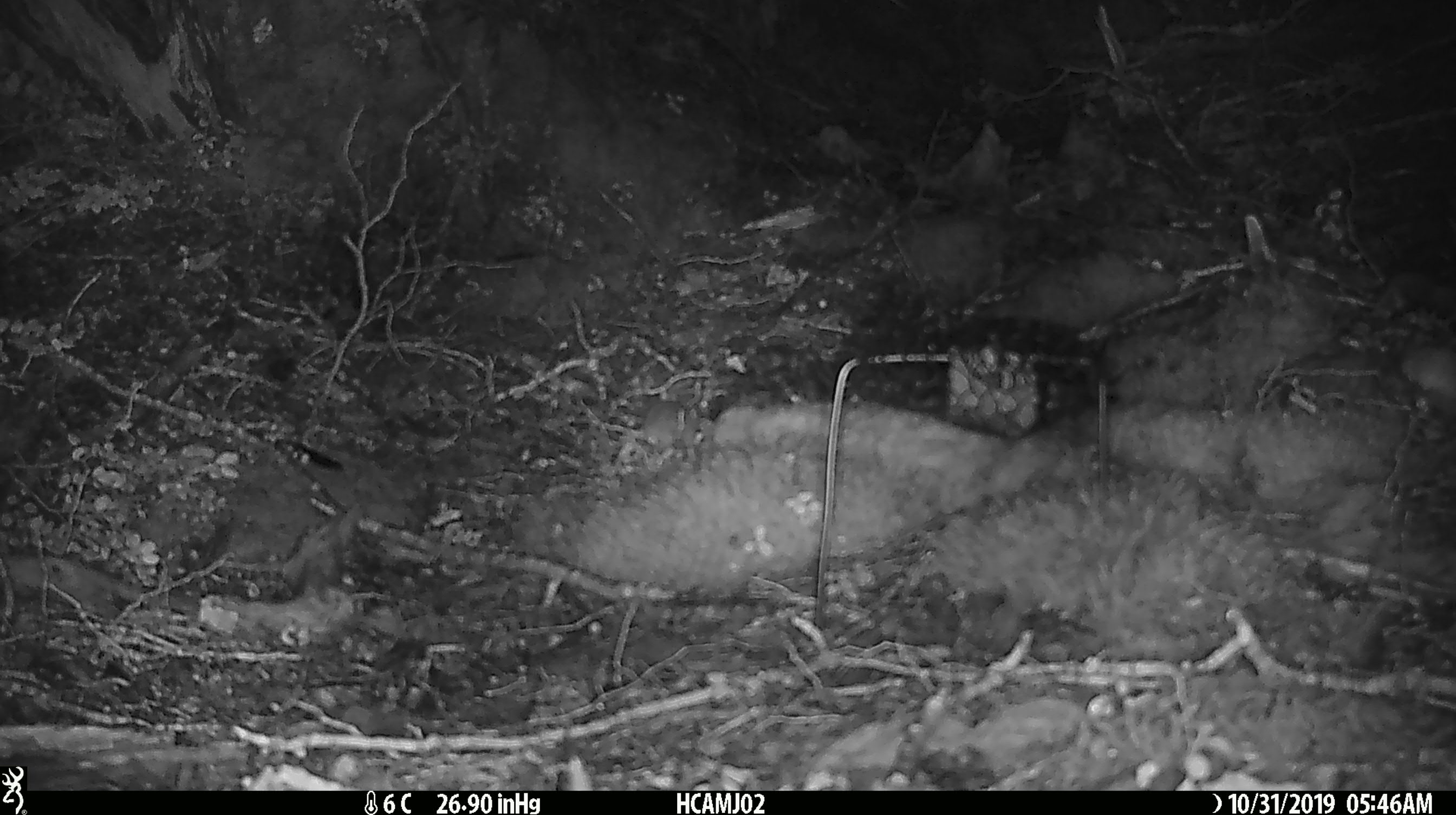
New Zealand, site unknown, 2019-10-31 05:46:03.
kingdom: Animalia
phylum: Chordata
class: Mammalia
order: Rodentia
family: Muridae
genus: Mus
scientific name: Mus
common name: mouse